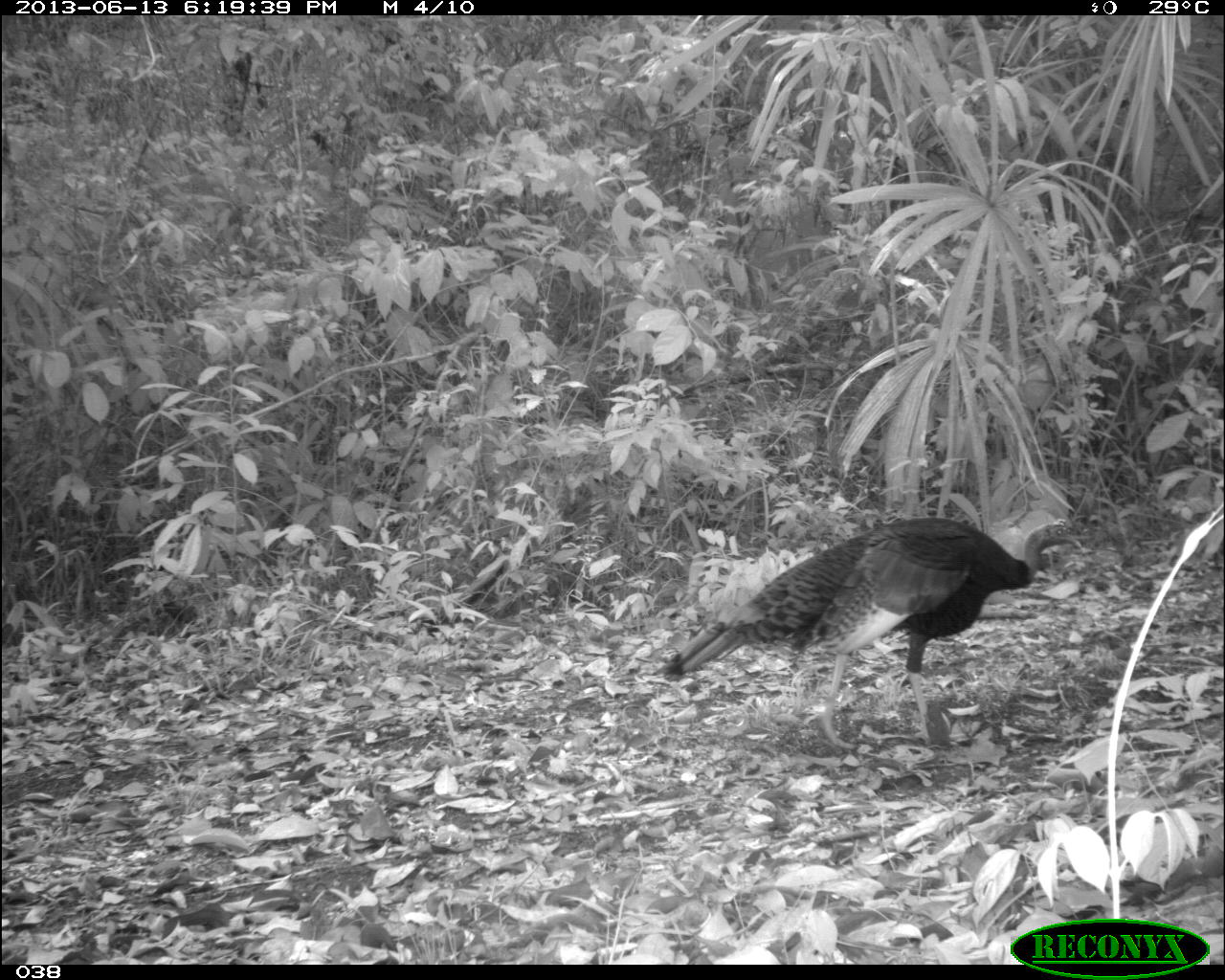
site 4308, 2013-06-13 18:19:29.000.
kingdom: Animalia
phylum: Chordata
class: Aves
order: Galliformes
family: Phasianidae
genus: Meleagris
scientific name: Meleagris ocellata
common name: ocellated turkey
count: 1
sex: male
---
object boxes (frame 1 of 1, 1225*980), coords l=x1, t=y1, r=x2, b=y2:
meleagris ocellata: l=651, t=513, r=1085, b=750